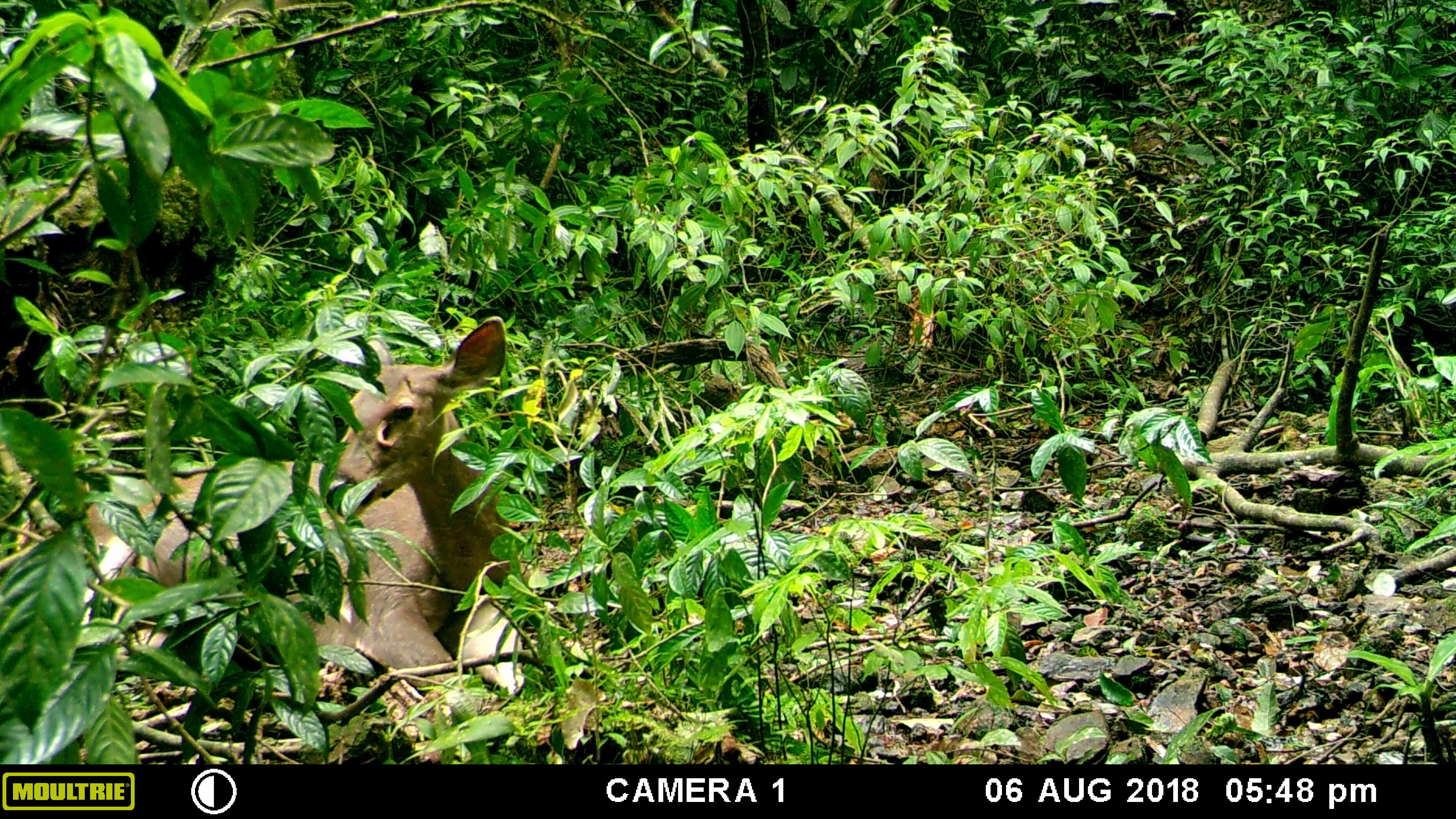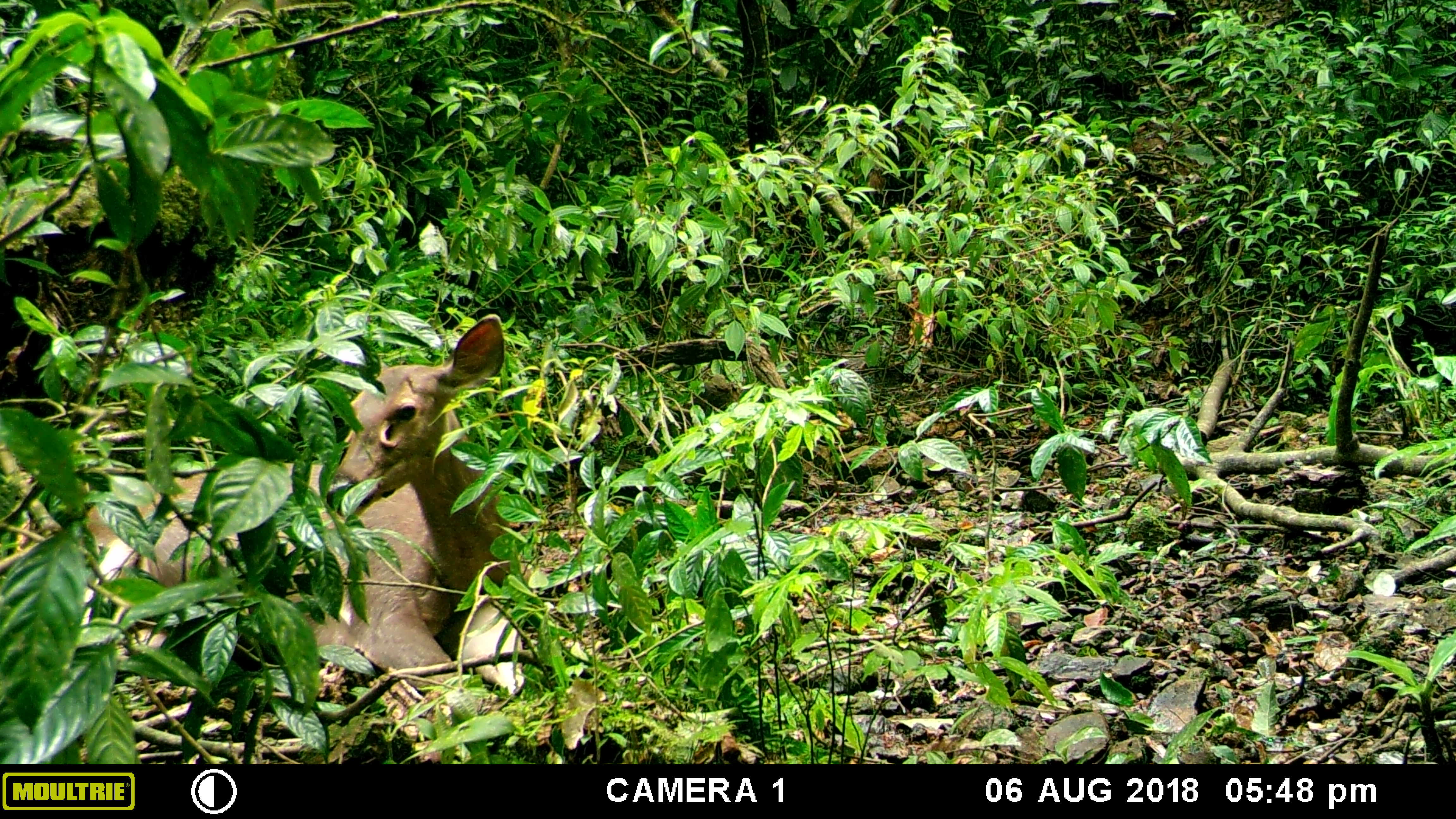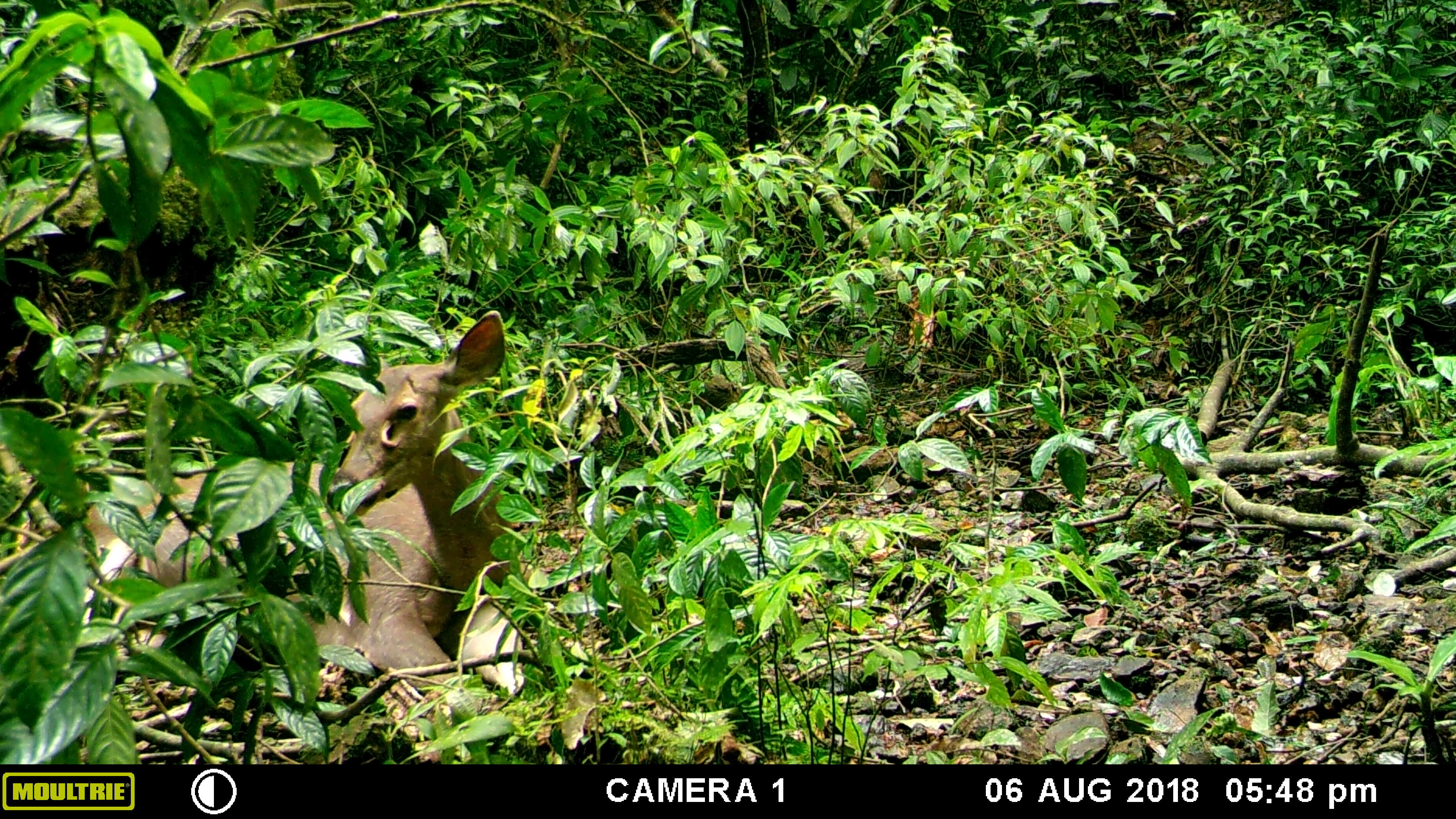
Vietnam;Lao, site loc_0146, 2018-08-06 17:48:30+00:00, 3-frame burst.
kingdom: Animalia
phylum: Chordata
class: Mammalia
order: Artiodactyla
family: Cervidae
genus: Rusa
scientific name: Rusa unicolor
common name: sambar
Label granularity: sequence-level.